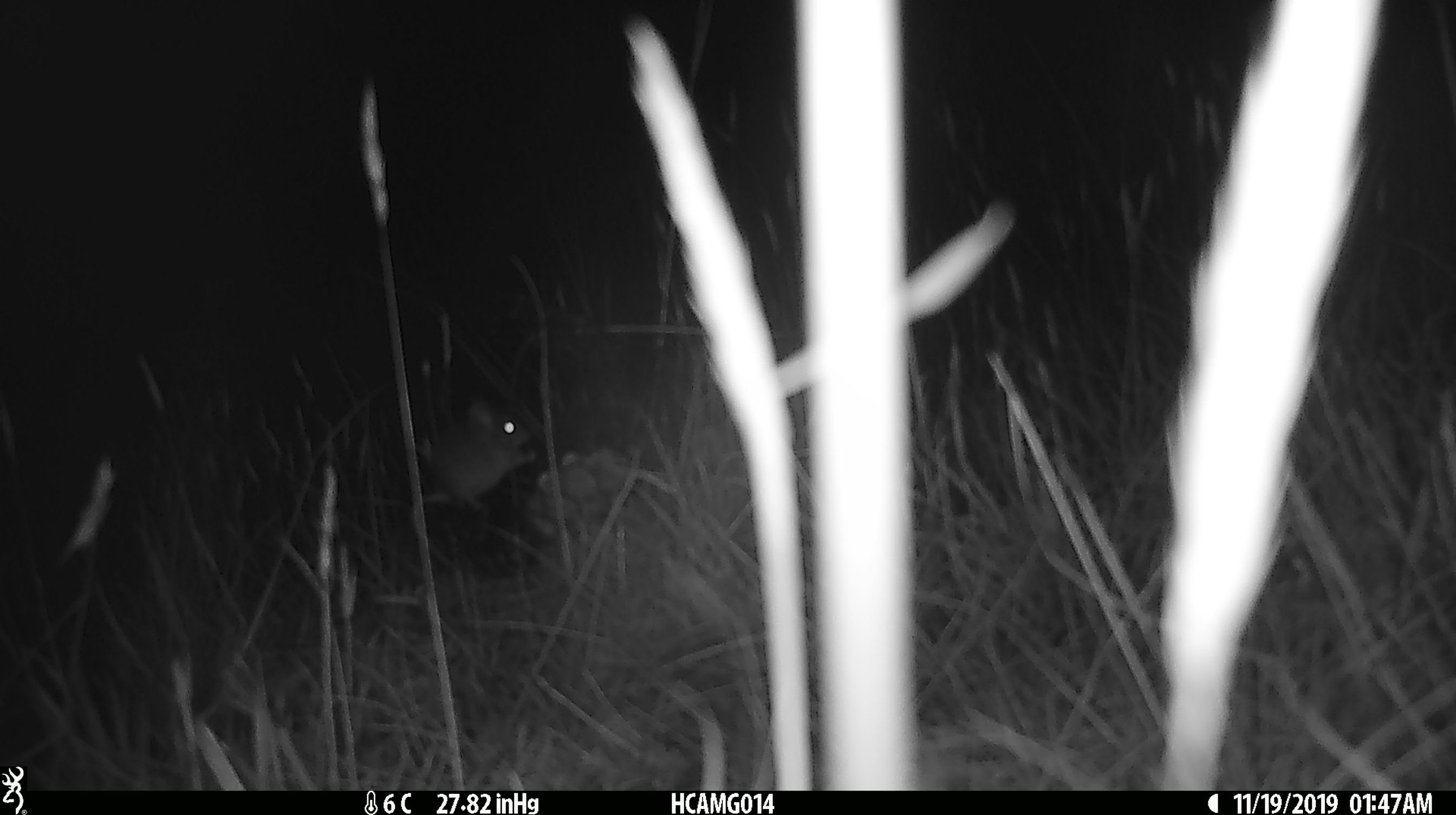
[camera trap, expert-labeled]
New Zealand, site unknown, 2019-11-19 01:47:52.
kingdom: Animalia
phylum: Chordata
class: Mammalia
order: Rodentia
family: Muridae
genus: Mus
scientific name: Mus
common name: mouse